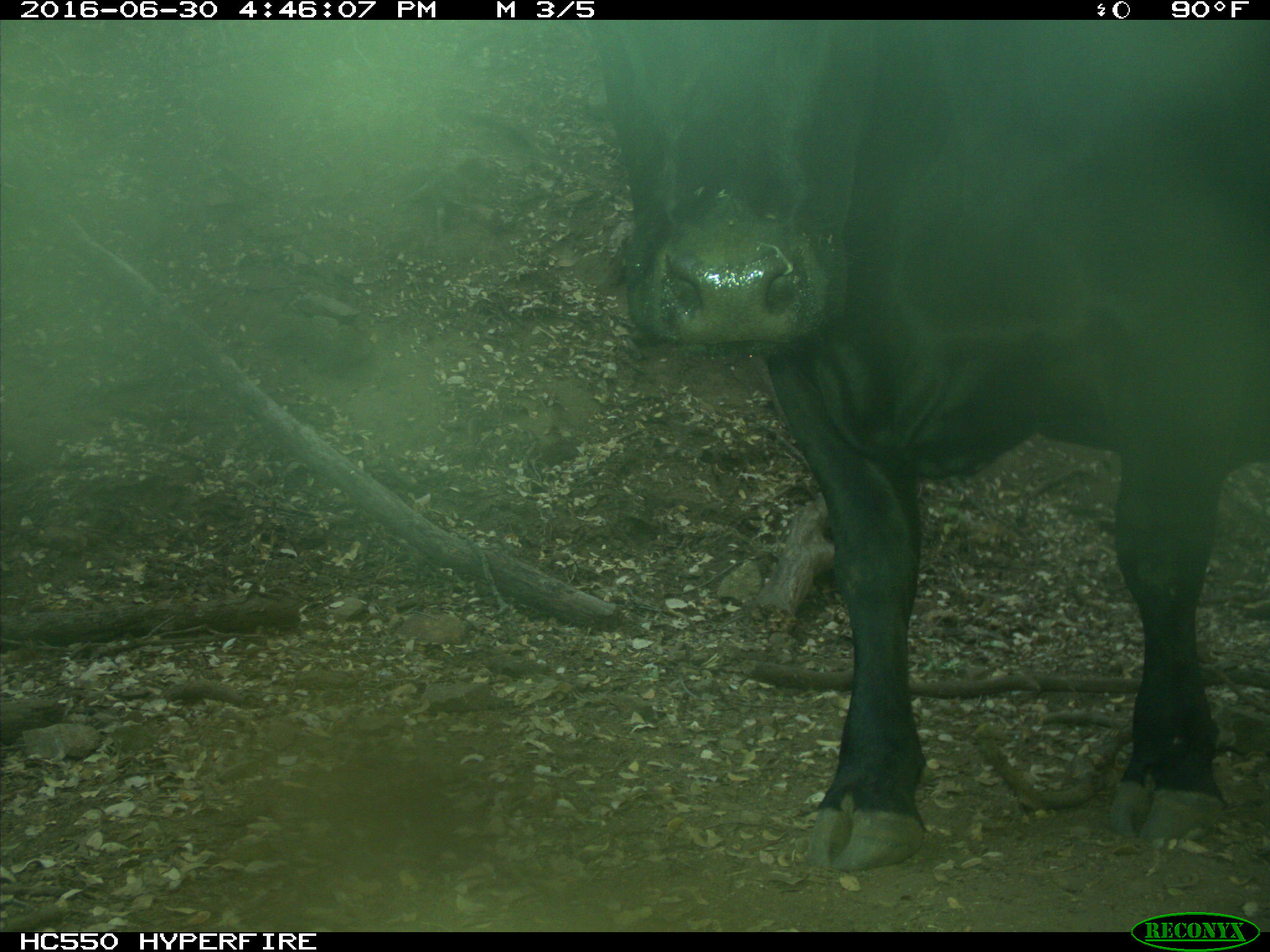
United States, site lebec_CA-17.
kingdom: Animalia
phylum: Chordata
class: Mammalia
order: Artiodactyla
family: Bovidae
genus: Bos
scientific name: Bos taurus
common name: domestic cow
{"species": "Bos taurus (domestic cow)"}